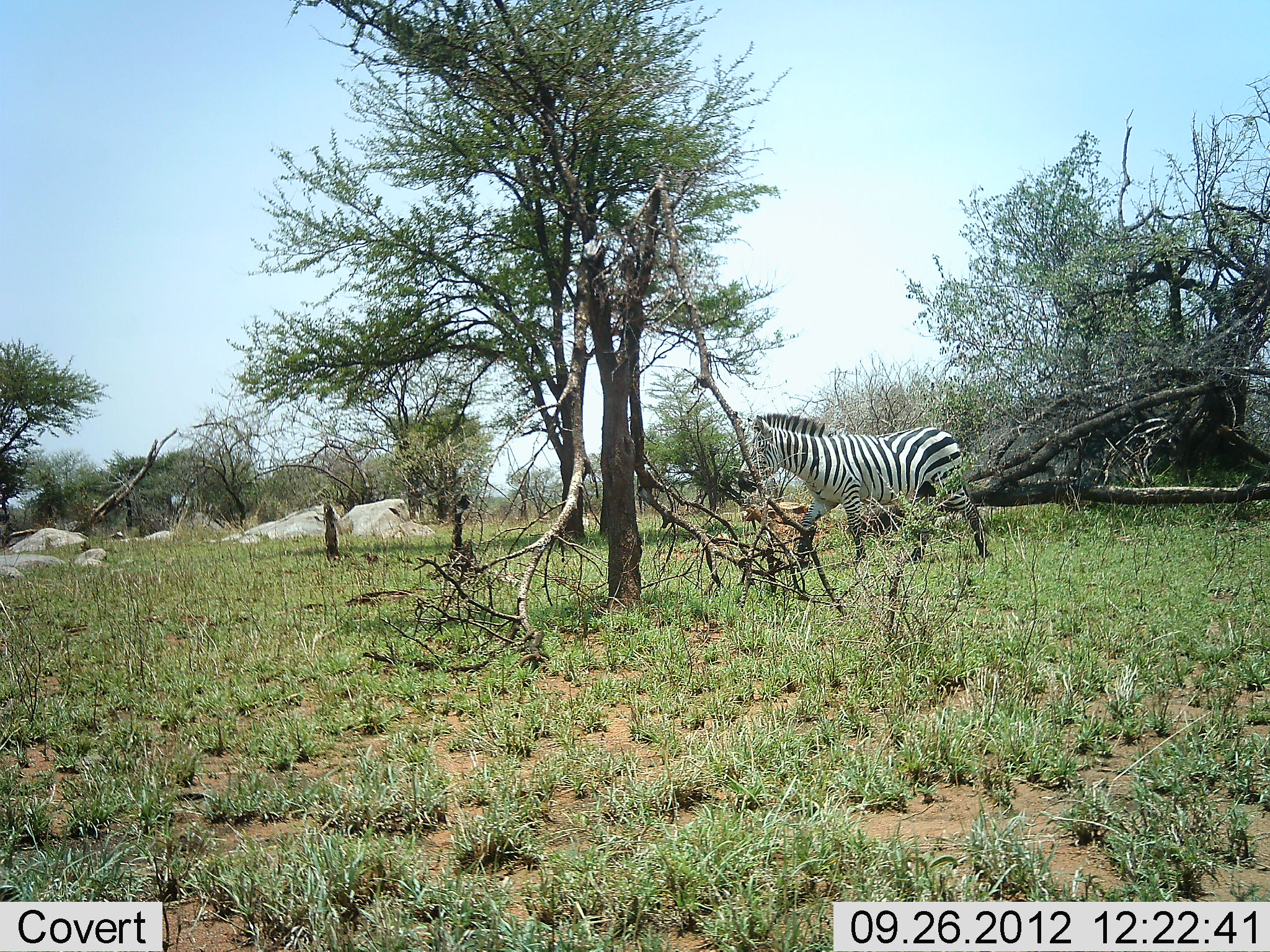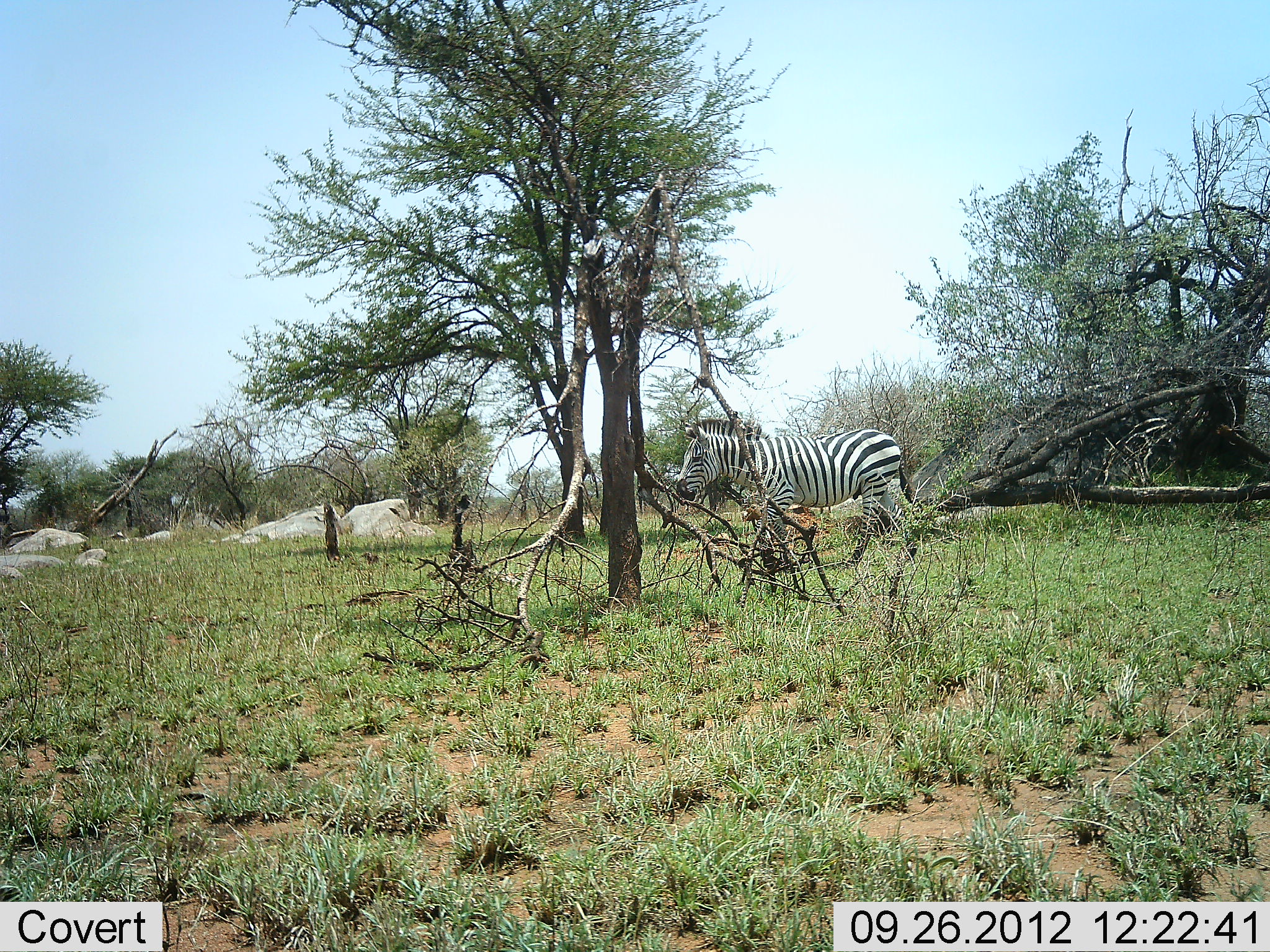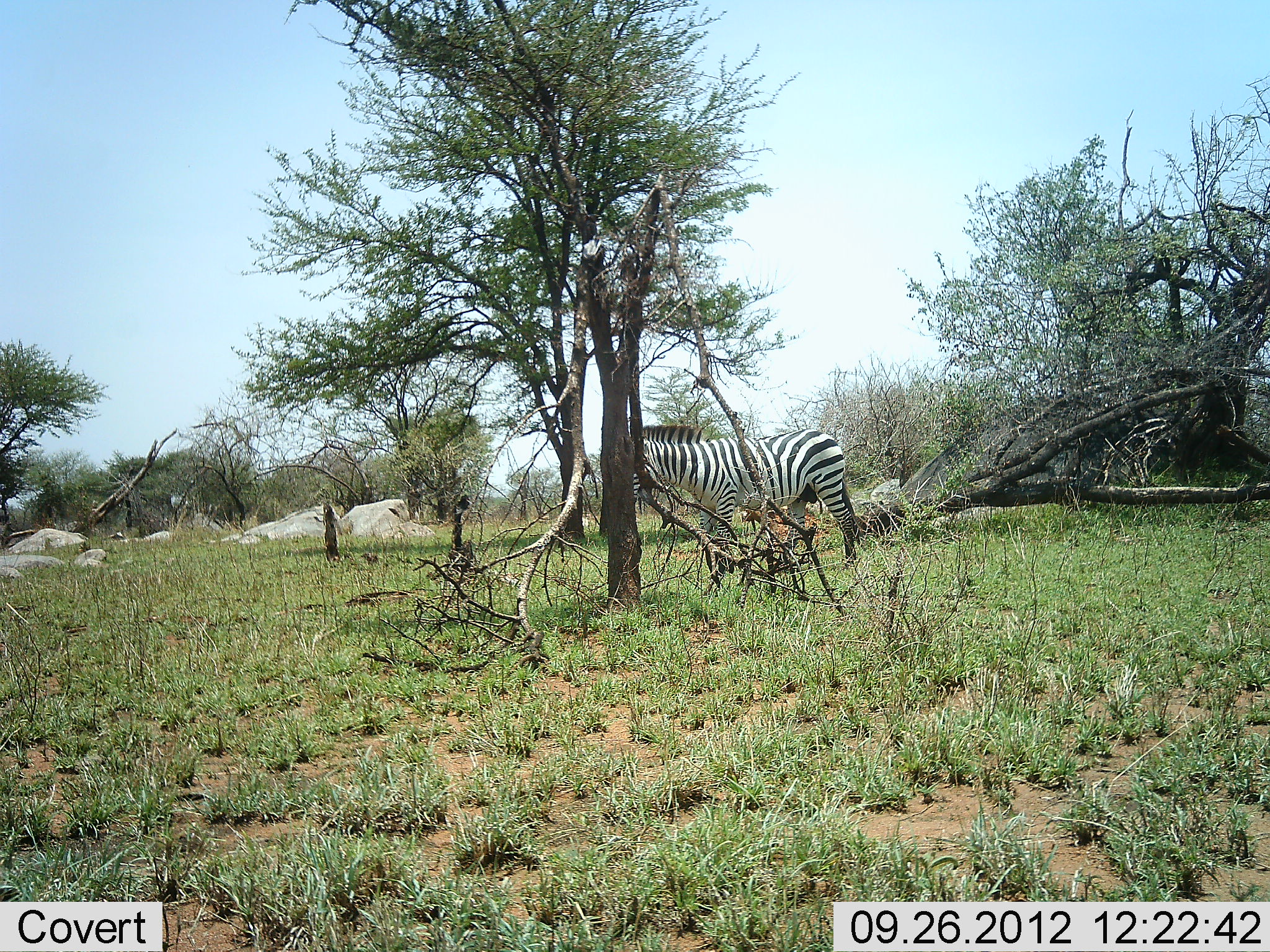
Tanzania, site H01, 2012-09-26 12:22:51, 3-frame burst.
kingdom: Animalia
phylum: Chordata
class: Mammalia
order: Perissodactyla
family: Equidae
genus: Equus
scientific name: Equus quagga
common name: plains zebra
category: zebra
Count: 1.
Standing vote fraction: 20%.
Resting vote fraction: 0%.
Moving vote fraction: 80%.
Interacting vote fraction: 0%.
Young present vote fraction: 0%.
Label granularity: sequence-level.